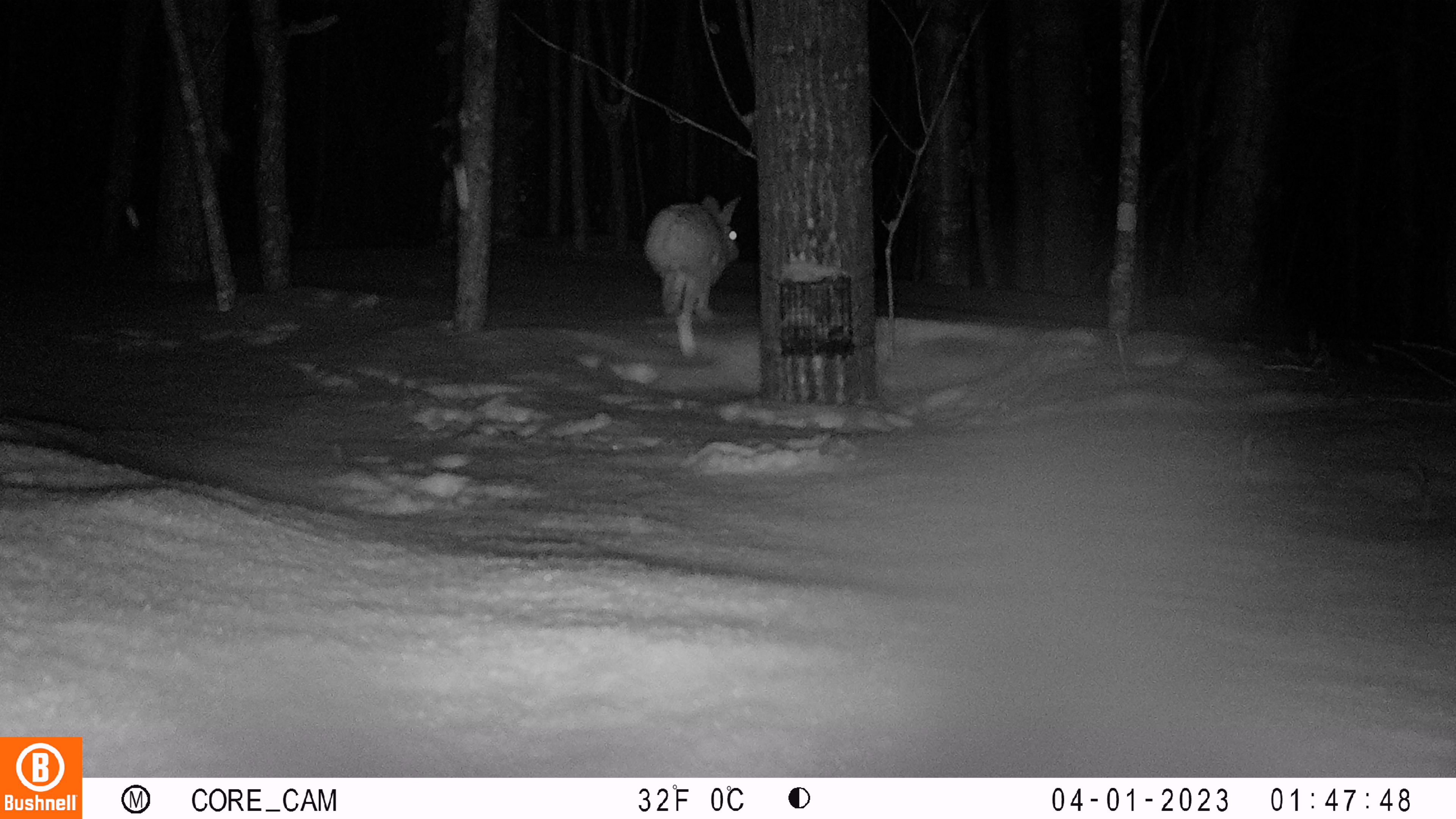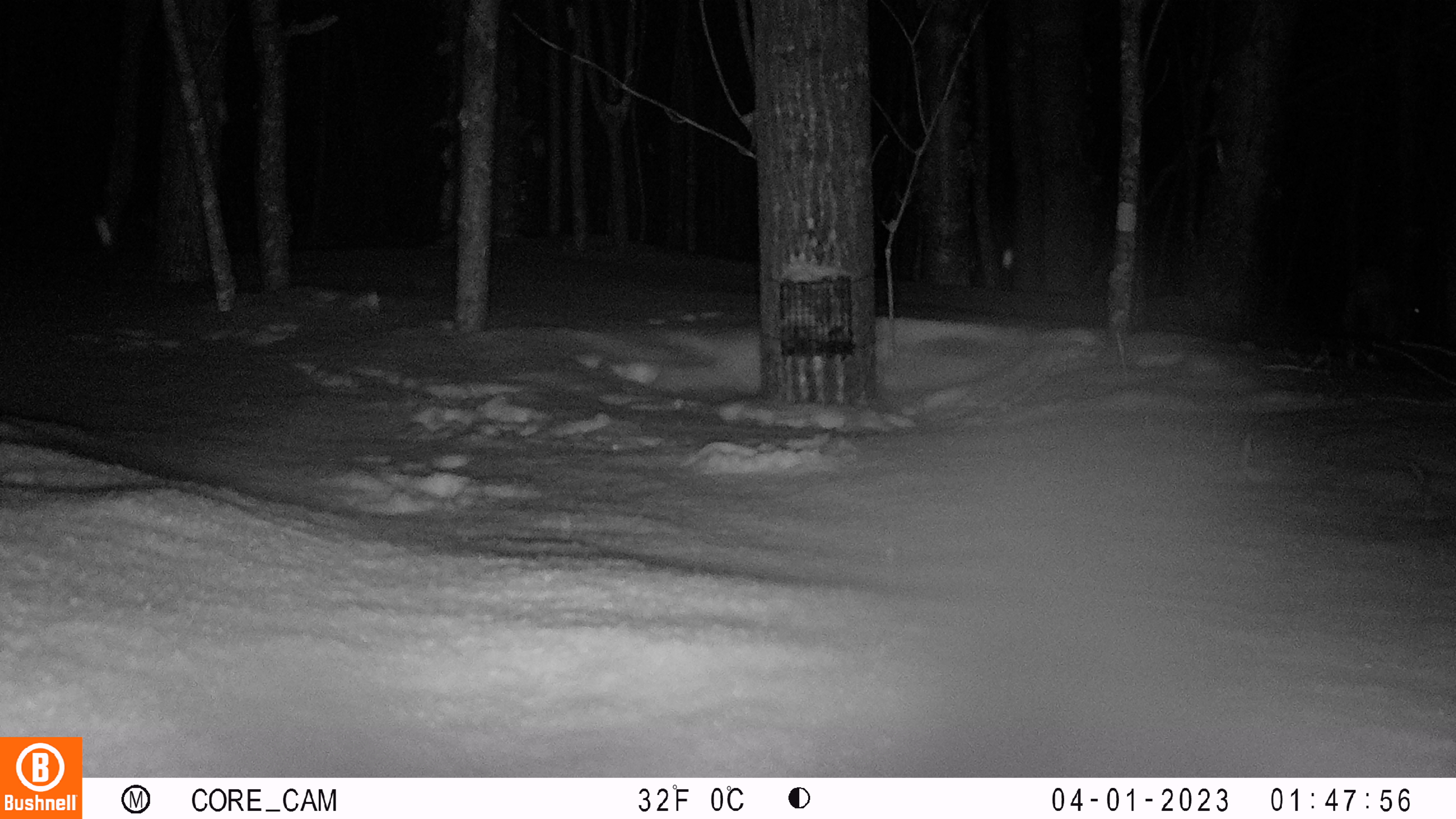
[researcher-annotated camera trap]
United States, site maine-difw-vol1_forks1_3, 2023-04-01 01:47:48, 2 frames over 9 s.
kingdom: Animalia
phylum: Chordata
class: Mammalia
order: Lagomorpha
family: Leporidae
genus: Lepus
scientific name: Lepus americanus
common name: snowshoe hare